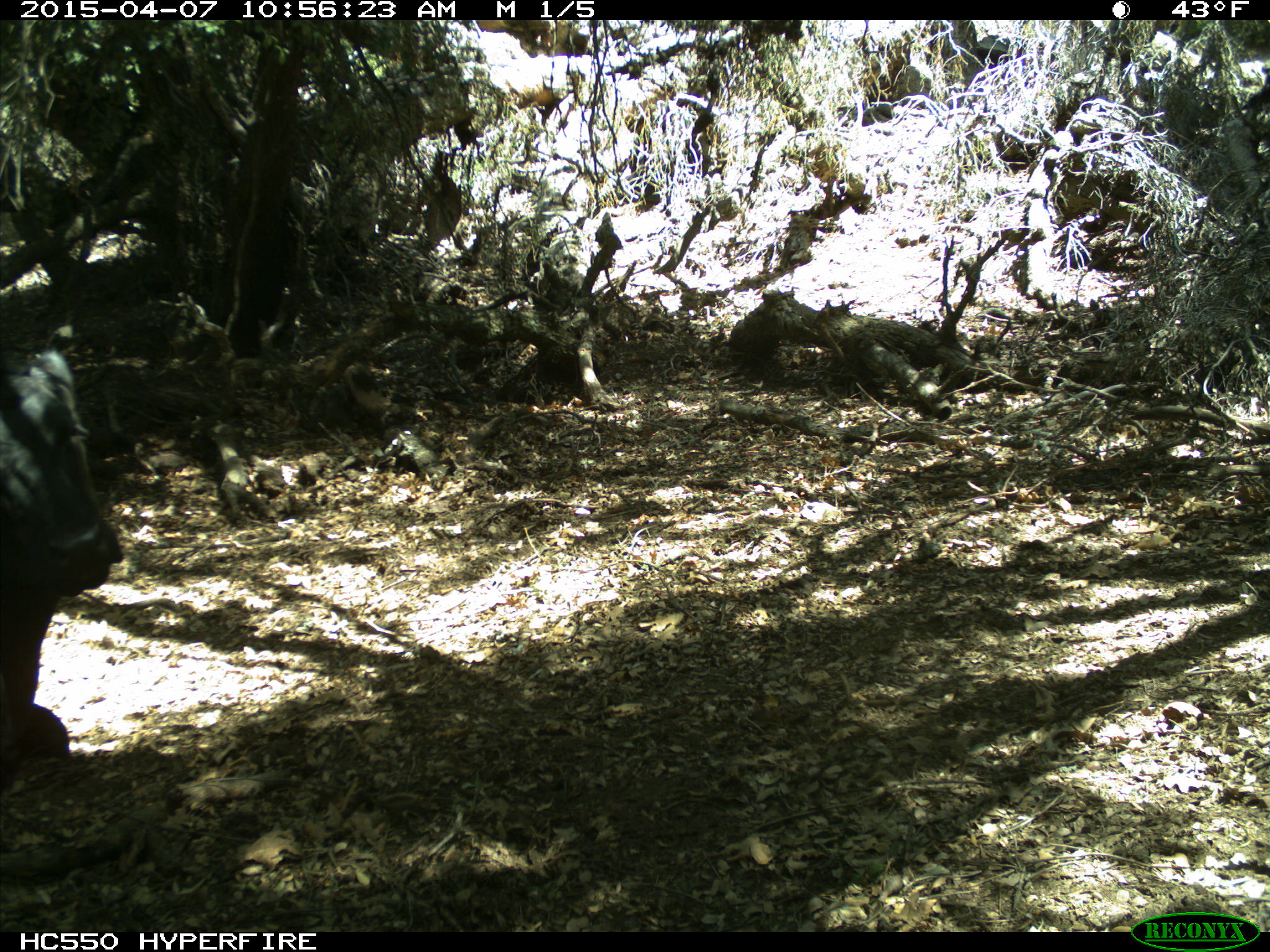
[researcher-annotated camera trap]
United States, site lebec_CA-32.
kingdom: Animalia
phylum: Chordata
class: Mammalia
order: Artiodactyla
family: Bovidae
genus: Bos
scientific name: Bos taurus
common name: domestic cow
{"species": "Bos taurus (domestic cow)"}